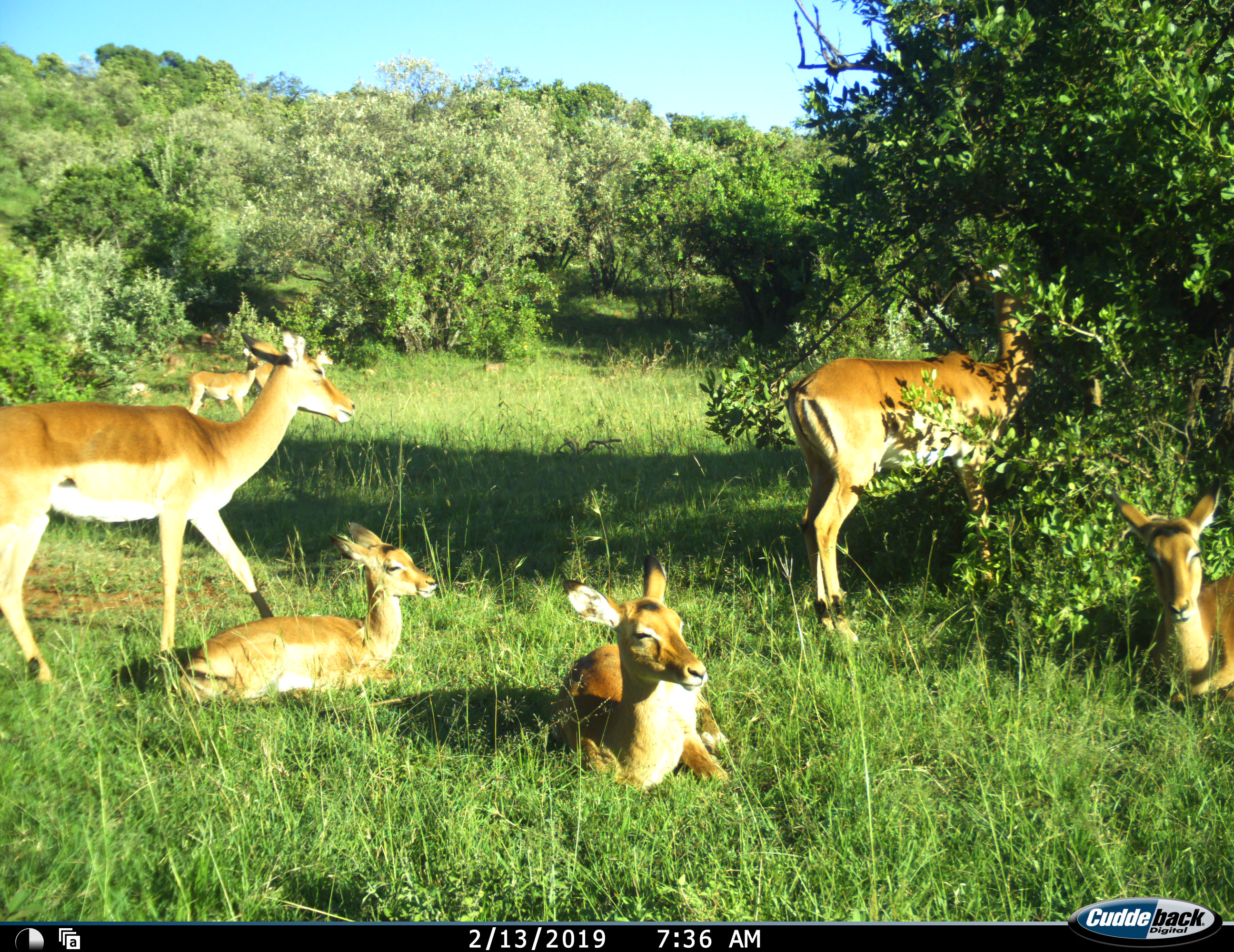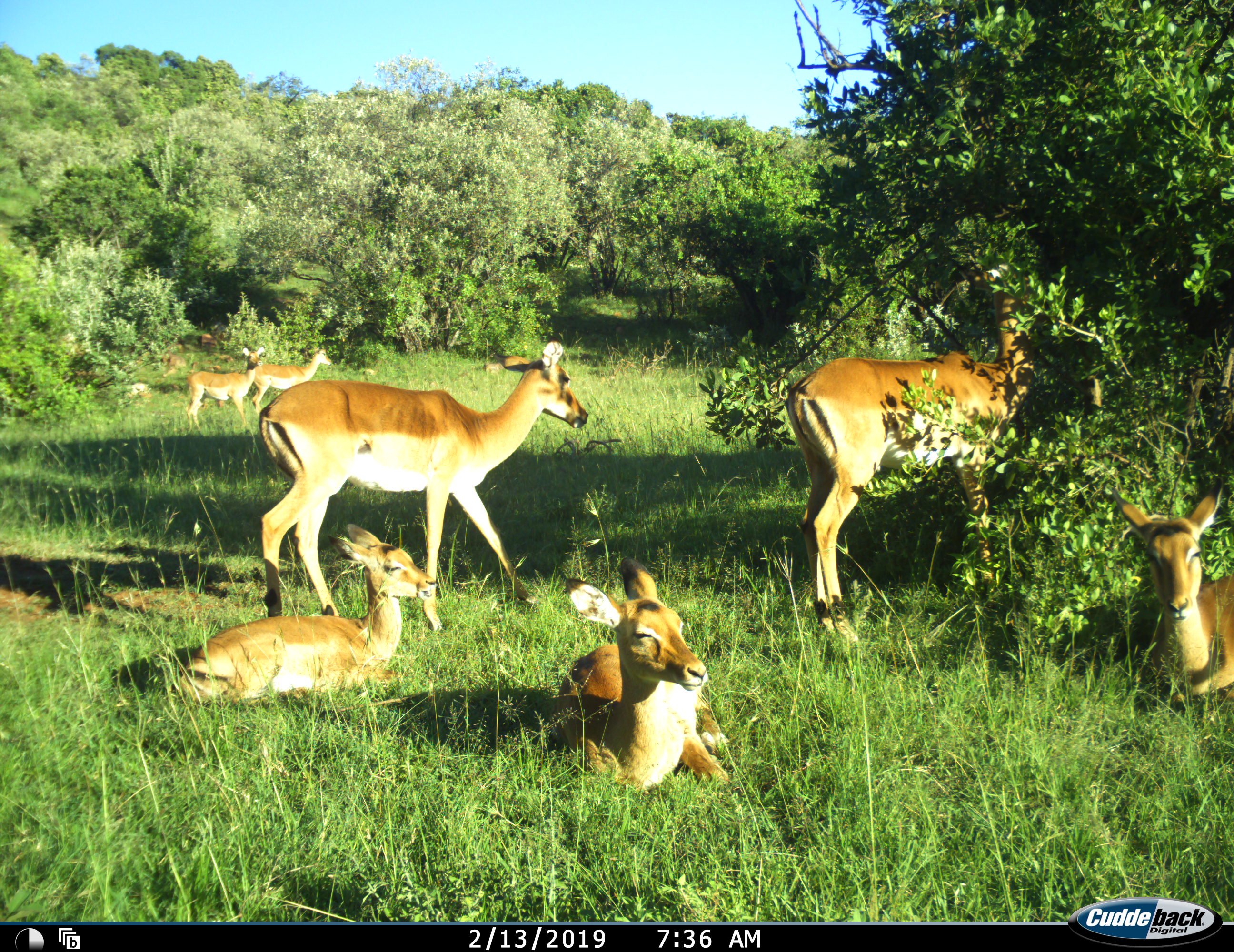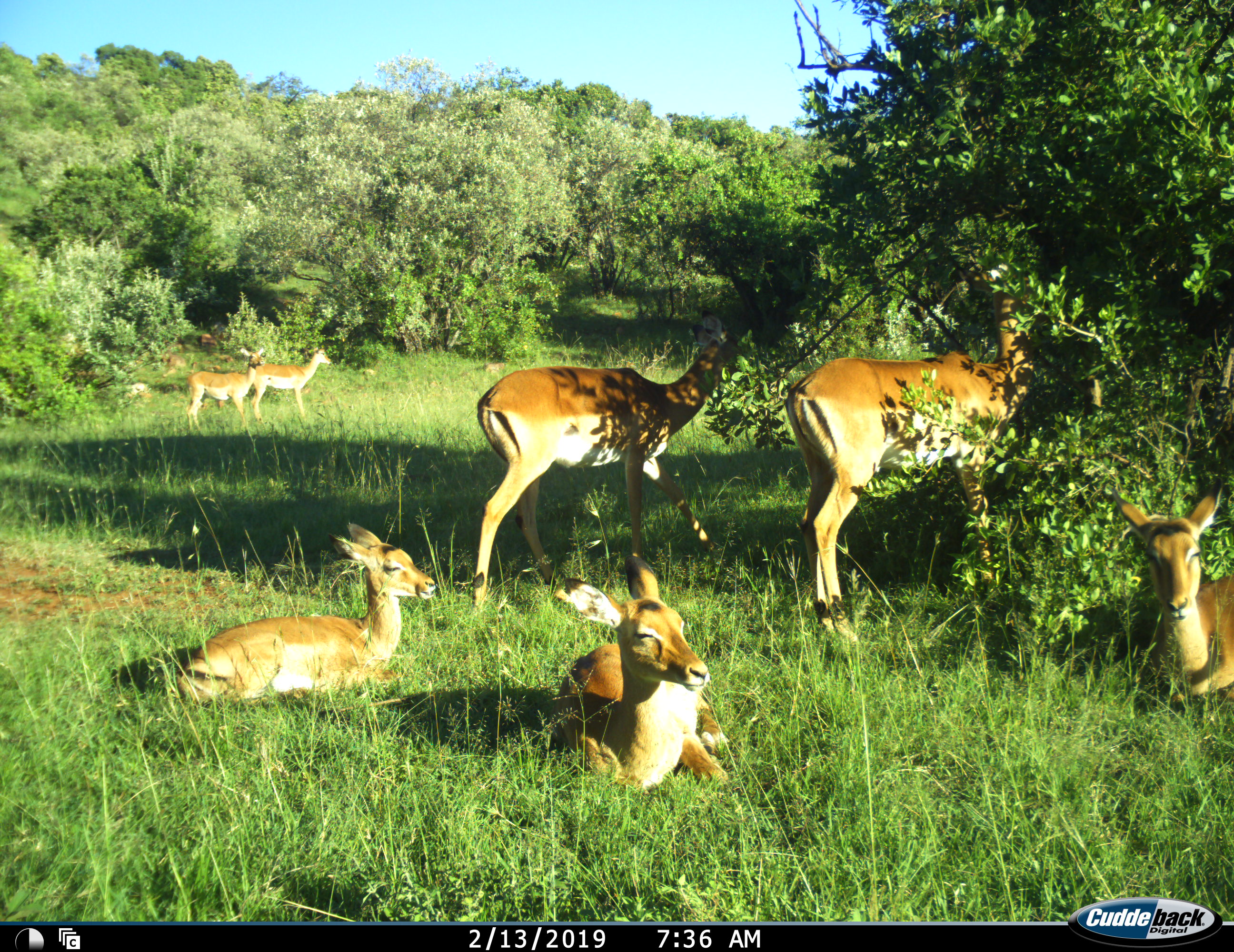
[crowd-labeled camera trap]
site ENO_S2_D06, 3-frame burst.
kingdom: Animalia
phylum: Chordata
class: Mammalia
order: Artiodactyla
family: Bovidae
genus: Aepyceros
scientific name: Aepyceros melampus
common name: impala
Impala (Aepyceros melampus), count 7. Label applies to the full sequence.